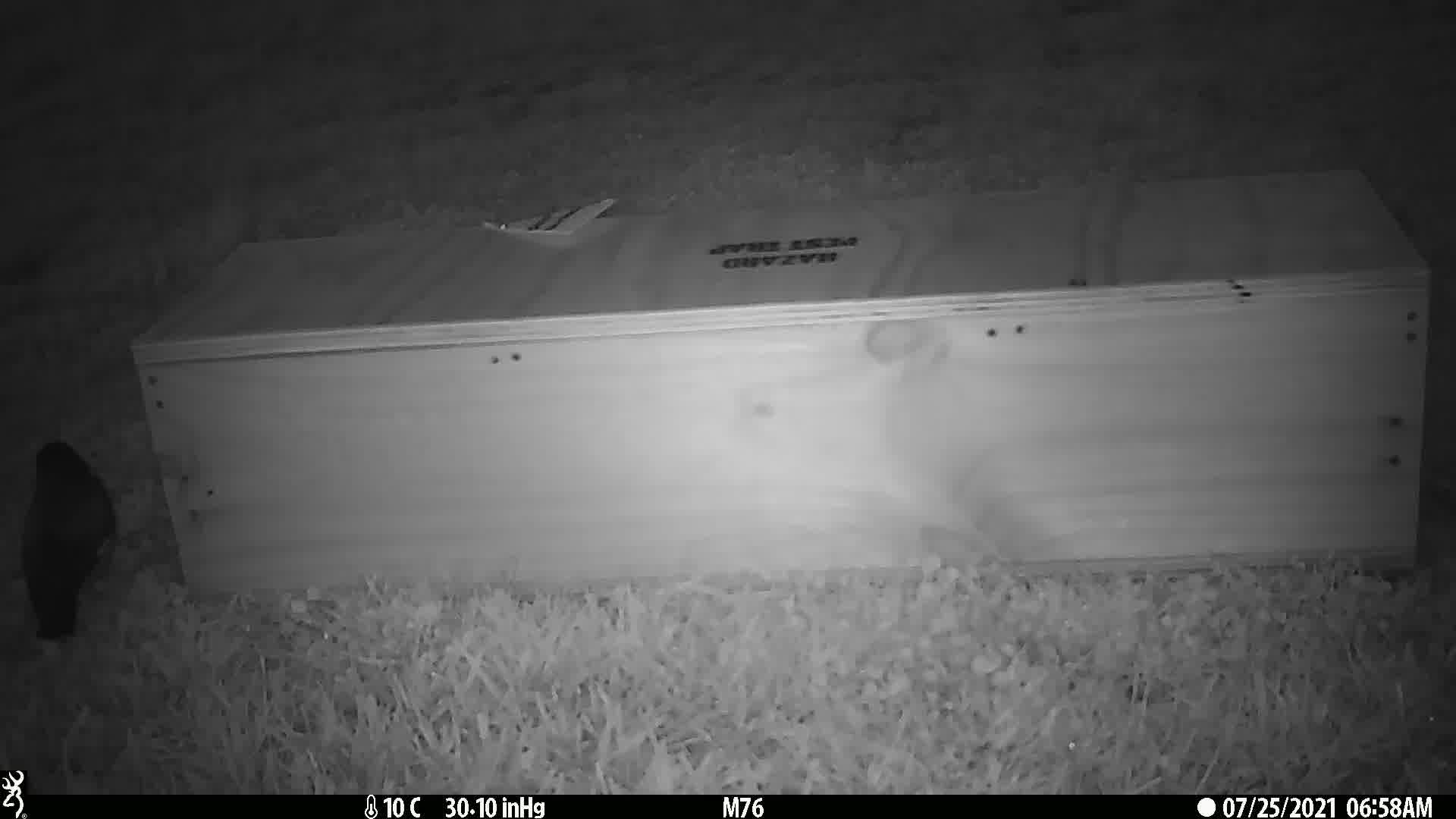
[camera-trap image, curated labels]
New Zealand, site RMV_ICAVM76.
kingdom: Animalia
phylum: Chordata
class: Aves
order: Passeriformes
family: Sturnidae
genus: Acridotheres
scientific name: Acridotheres tristis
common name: common myna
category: myna